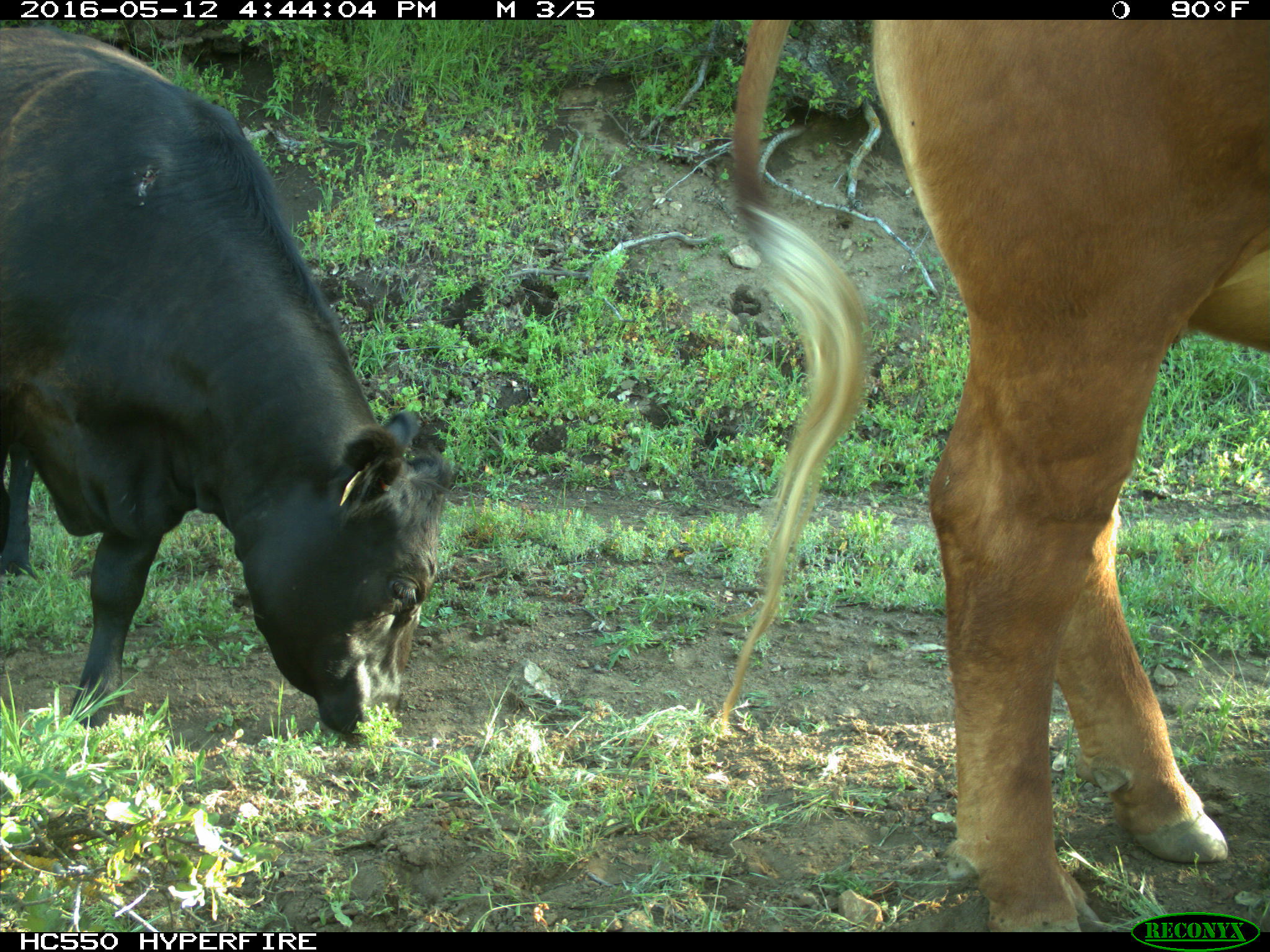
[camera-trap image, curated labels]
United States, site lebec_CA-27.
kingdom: Animalia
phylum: Chordata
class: Mammalia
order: Artiodactyla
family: Bovidae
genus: Bos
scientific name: Bos taurus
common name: domestic cow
Bos taurus (domestic cow).